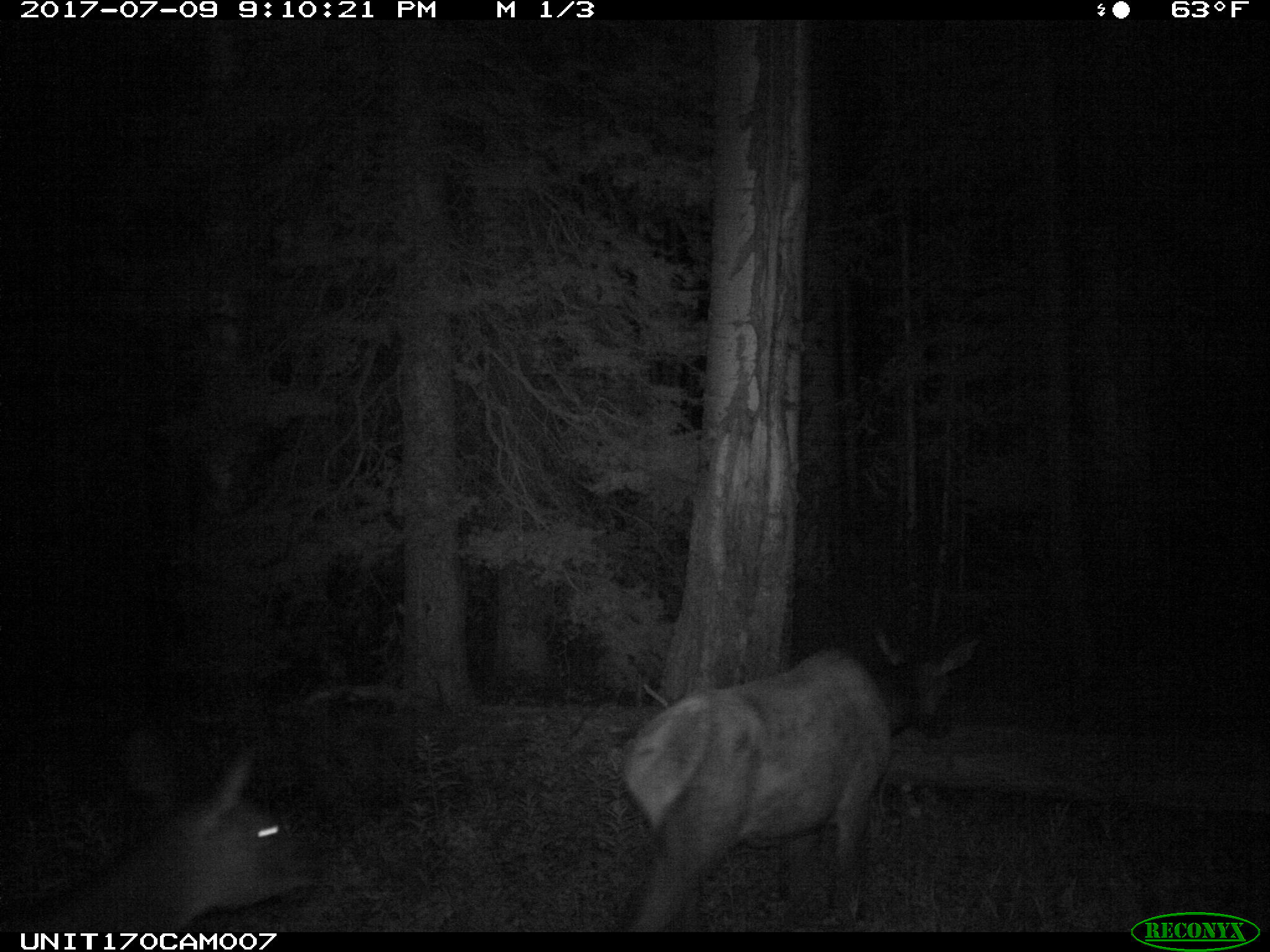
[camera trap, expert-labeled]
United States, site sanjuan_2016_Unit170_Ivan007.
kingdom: Animalia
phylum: Chordata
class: Mammalia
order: Artiodactyla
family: Cervidae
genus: Cervus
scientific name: Cervus elaphus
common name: red deer